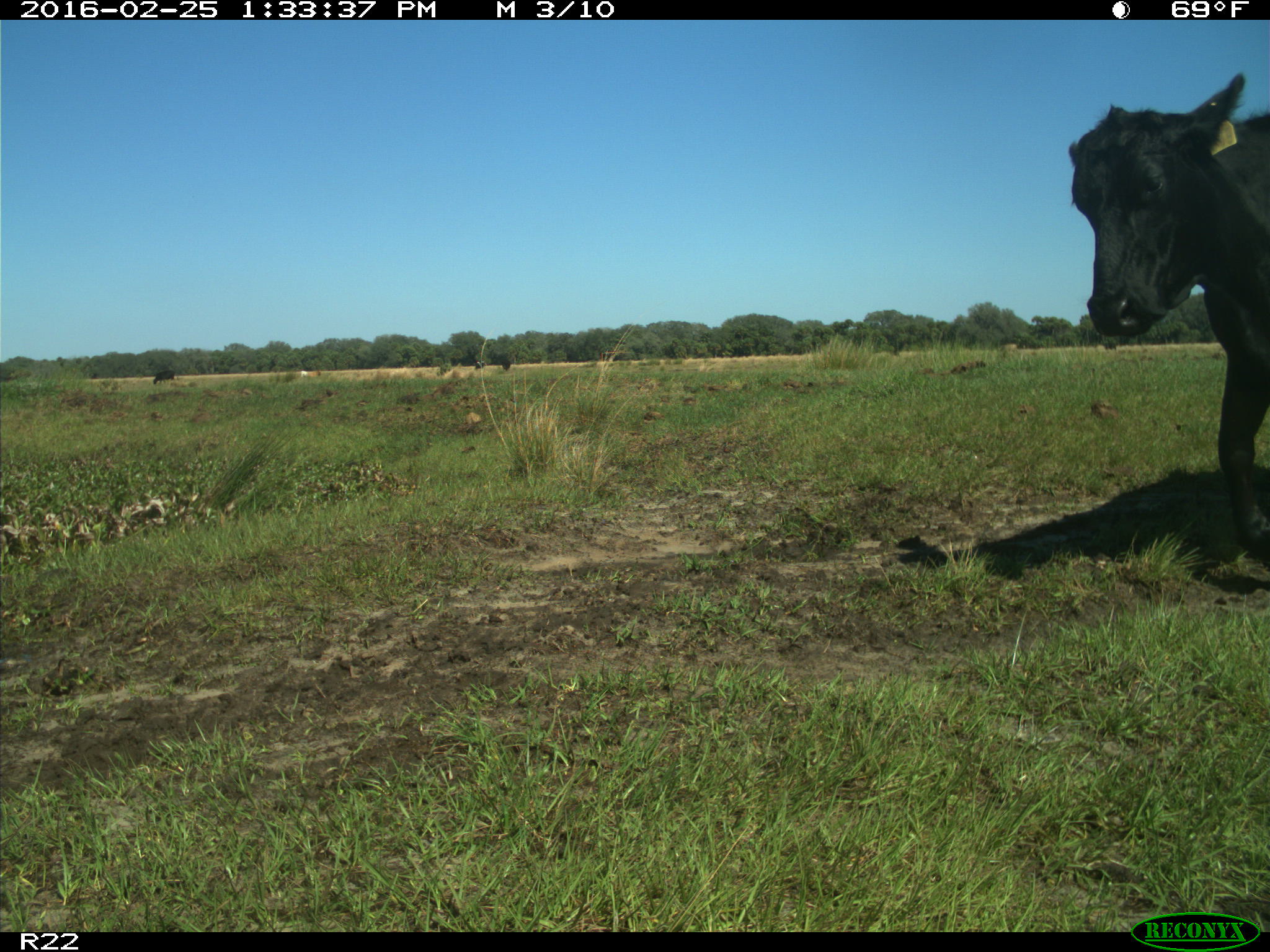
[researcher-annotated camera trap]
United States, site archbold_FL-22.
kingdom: Animalia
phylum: Chordata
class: Mammalia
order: Artiodactyla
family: Bovidae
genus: Bos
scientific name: Bos taurus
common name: domestic cow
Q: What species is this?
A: Bos taurus (domestic cow).